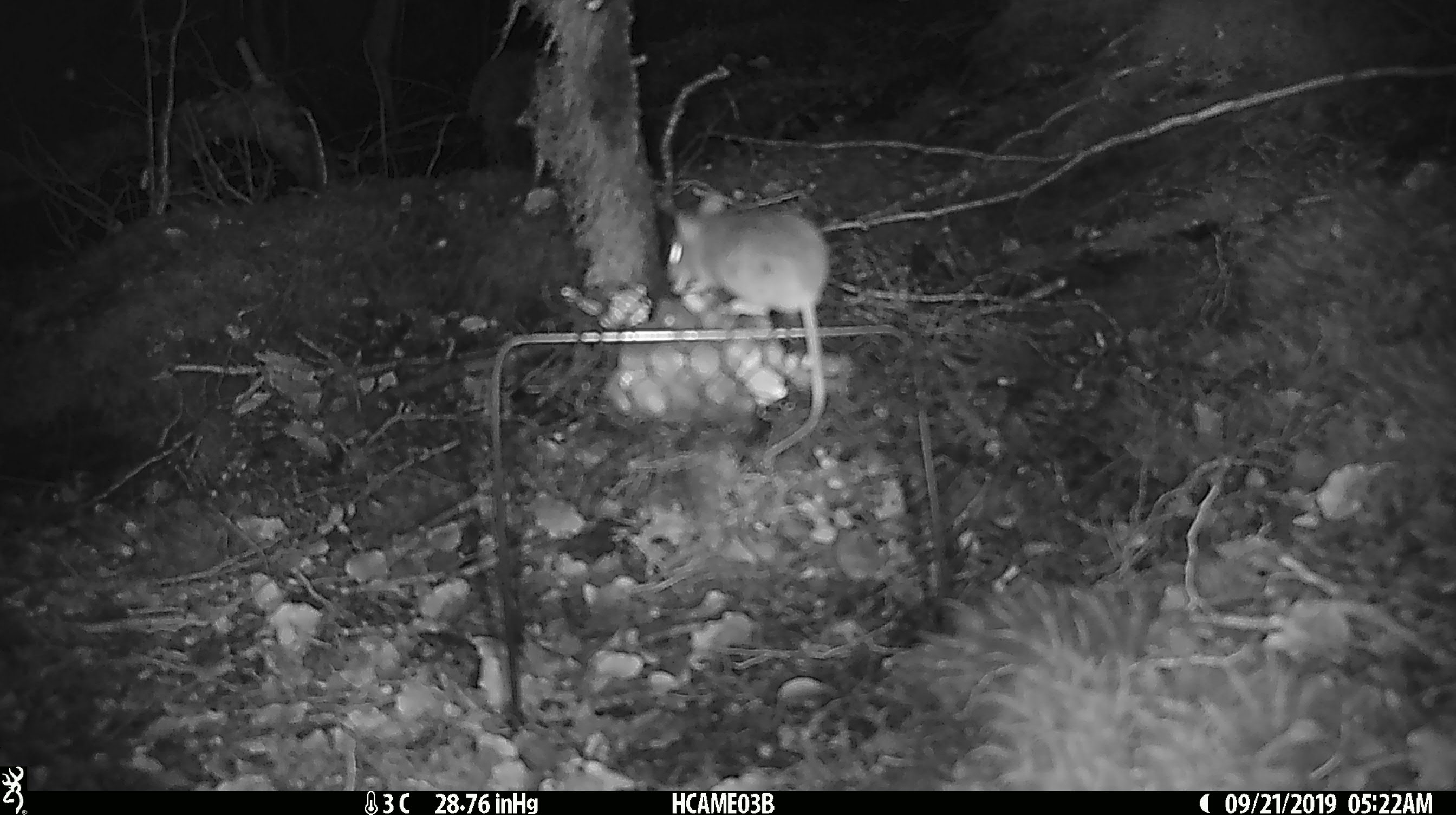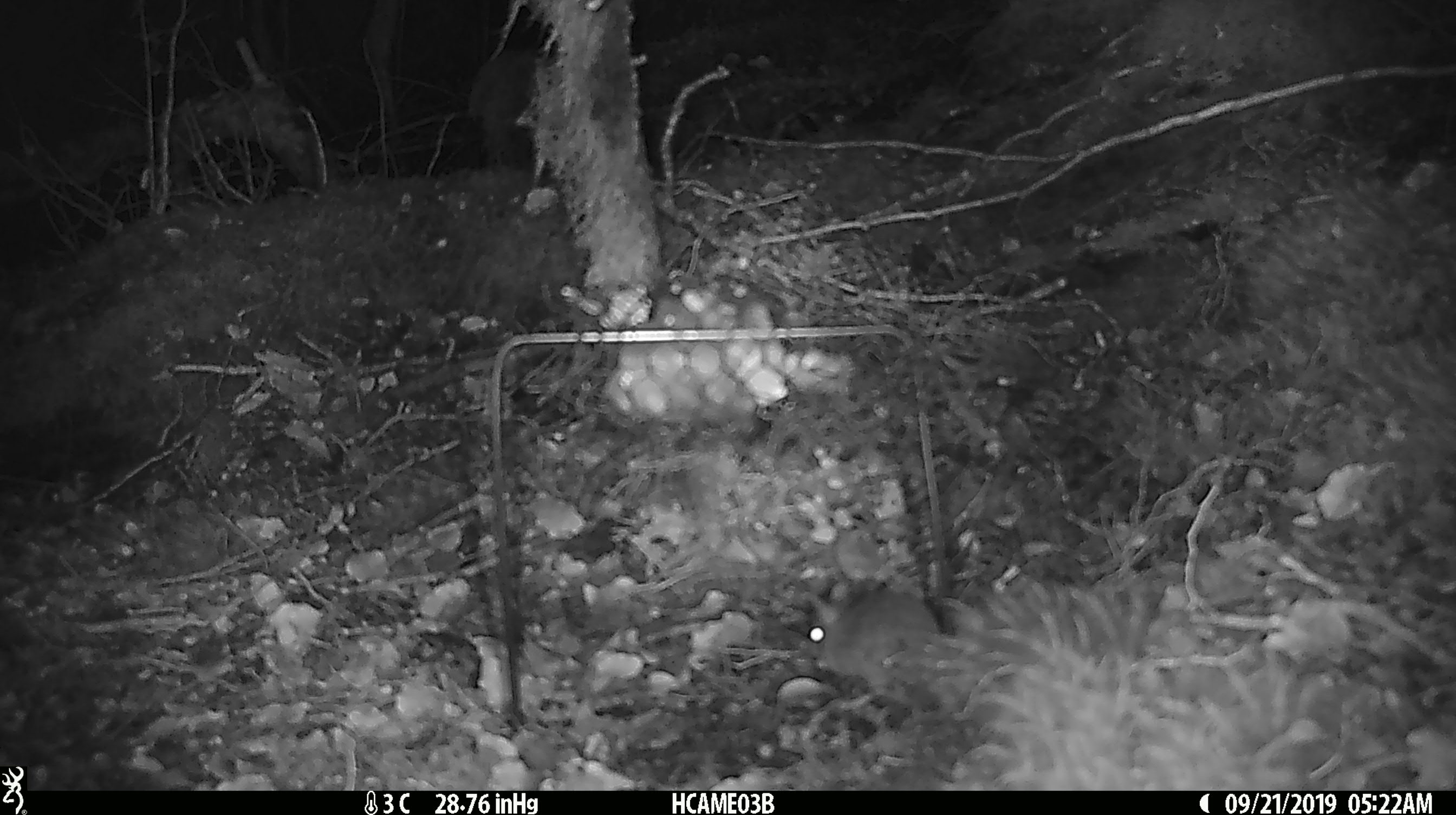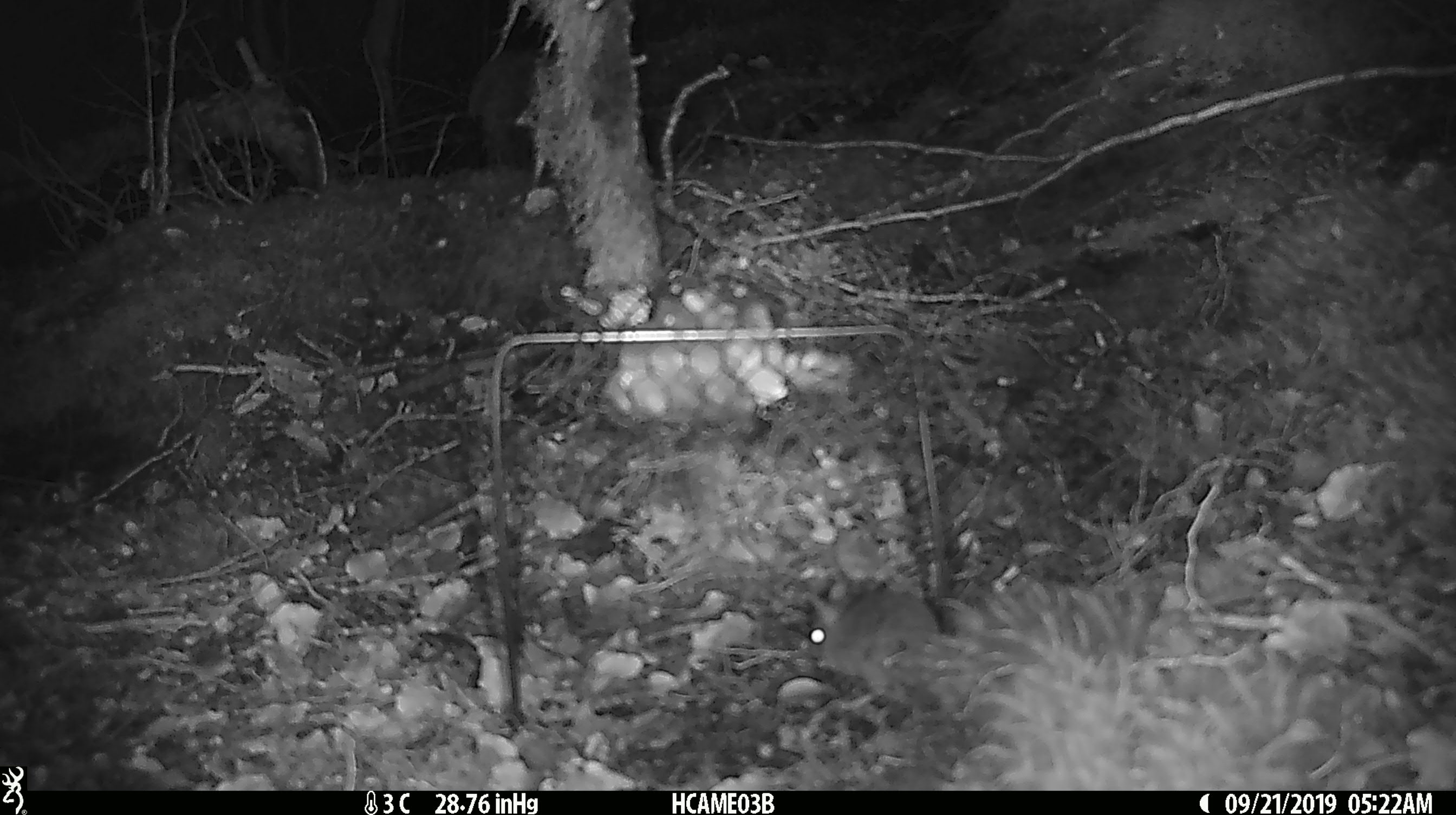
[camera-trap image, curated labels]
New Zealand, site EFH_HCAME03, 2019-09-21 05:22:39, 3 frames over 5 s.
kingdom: Animalia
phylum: Chordata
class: Mammalia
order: Rodentia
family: Muridae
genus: Mus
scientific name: Mus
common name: mouse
Mouse (Mus).